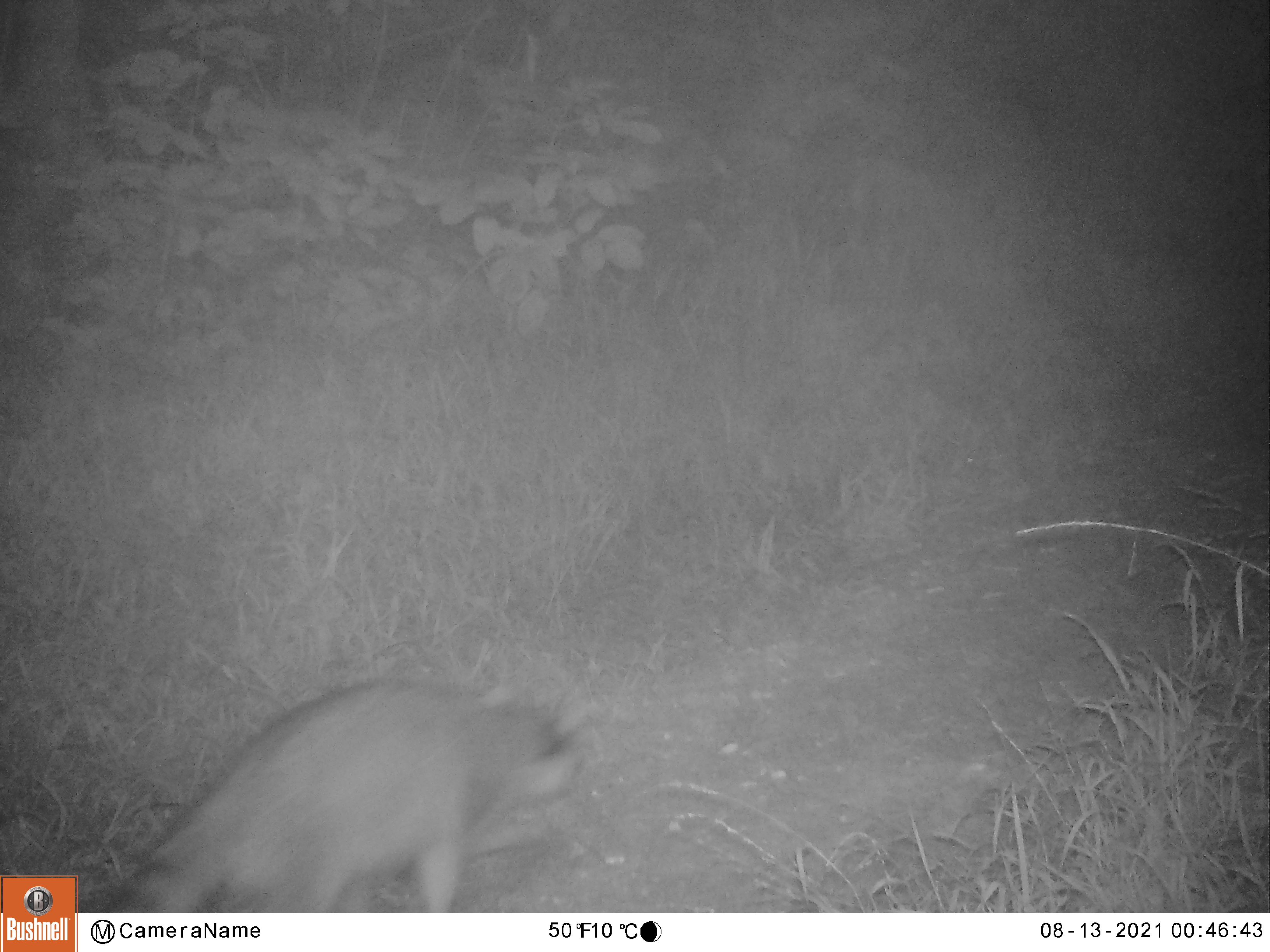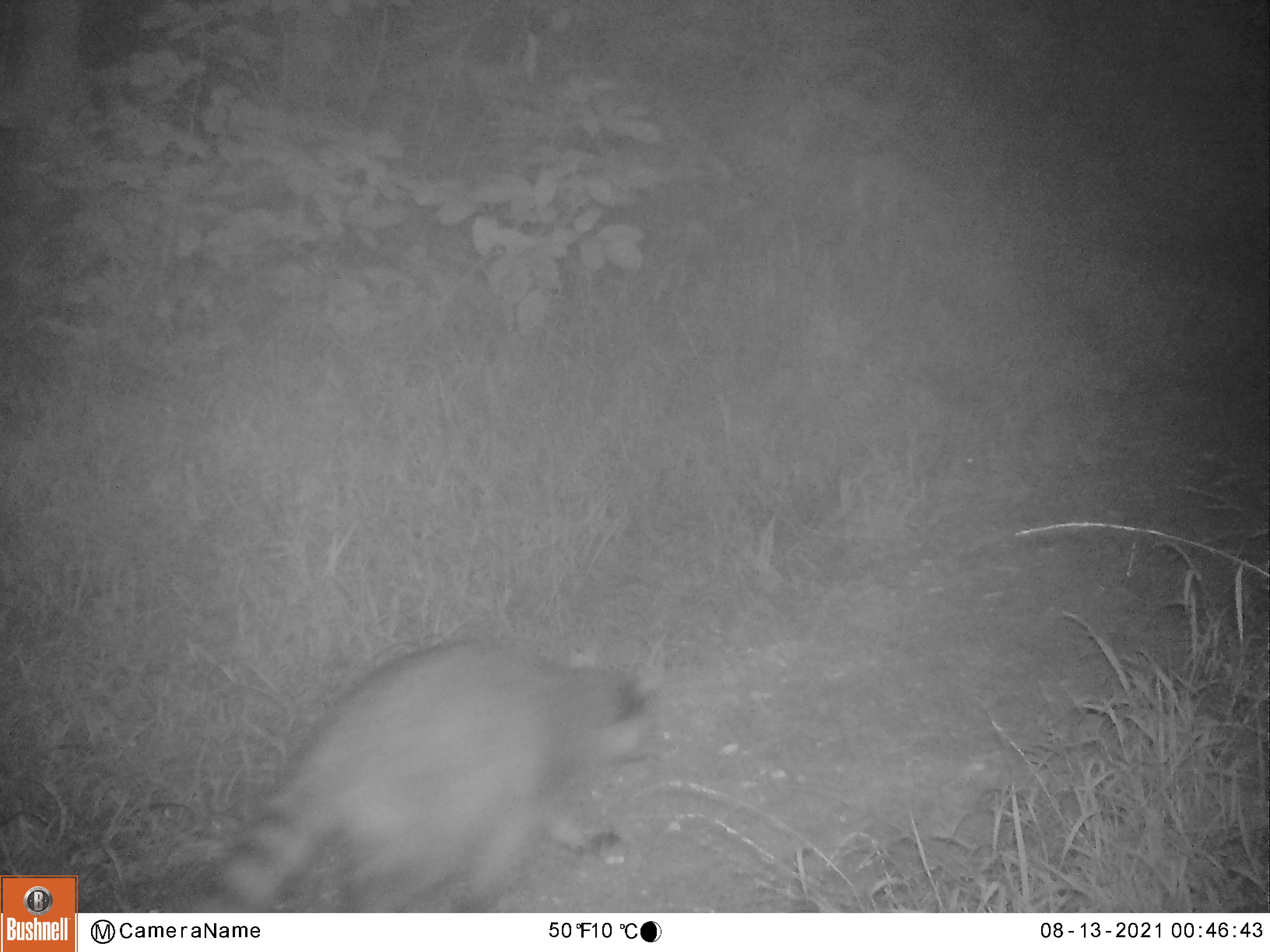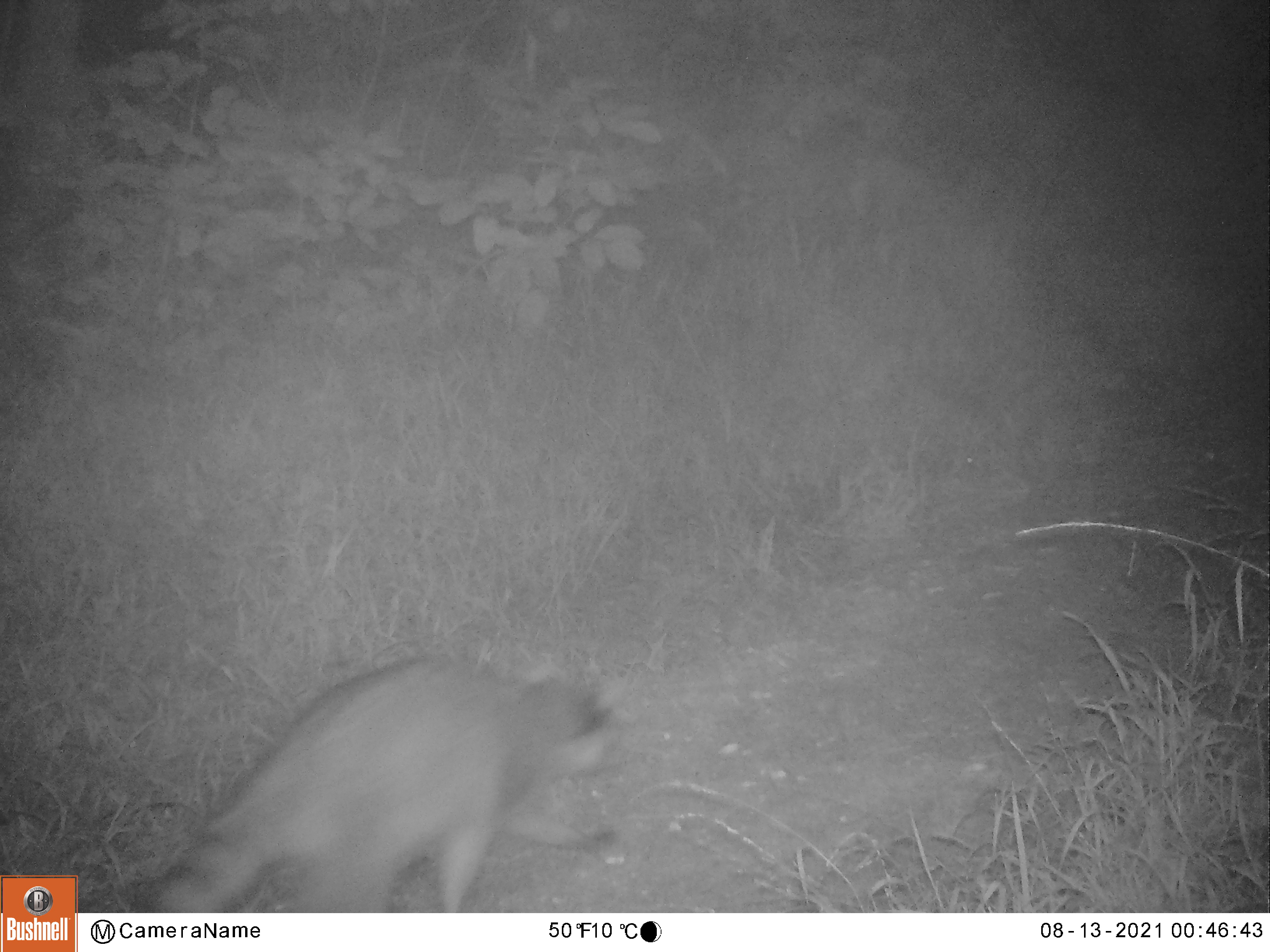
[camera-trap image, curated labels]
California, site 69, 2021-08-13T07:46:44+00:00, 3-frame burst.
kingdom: Animalia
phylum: Chordata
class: Mammalia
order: Carnivora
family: Procyonidae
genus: Procyon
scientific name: Procyon lotor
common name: raccoon